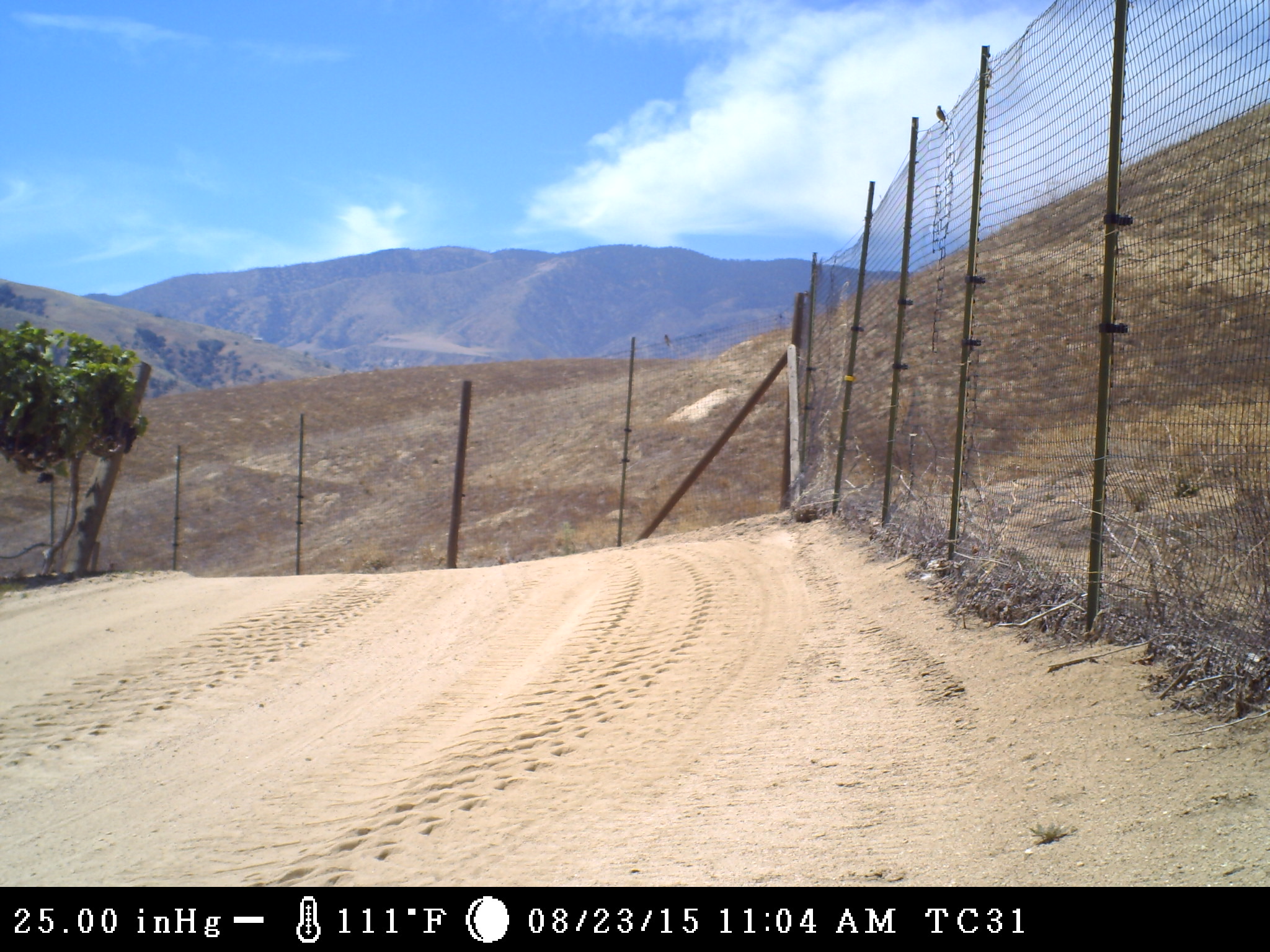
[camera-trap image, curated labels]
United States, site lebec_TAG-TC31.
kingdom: Animalia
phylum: Chordata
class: Aves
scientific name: Aves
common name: birds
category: unidentified bird